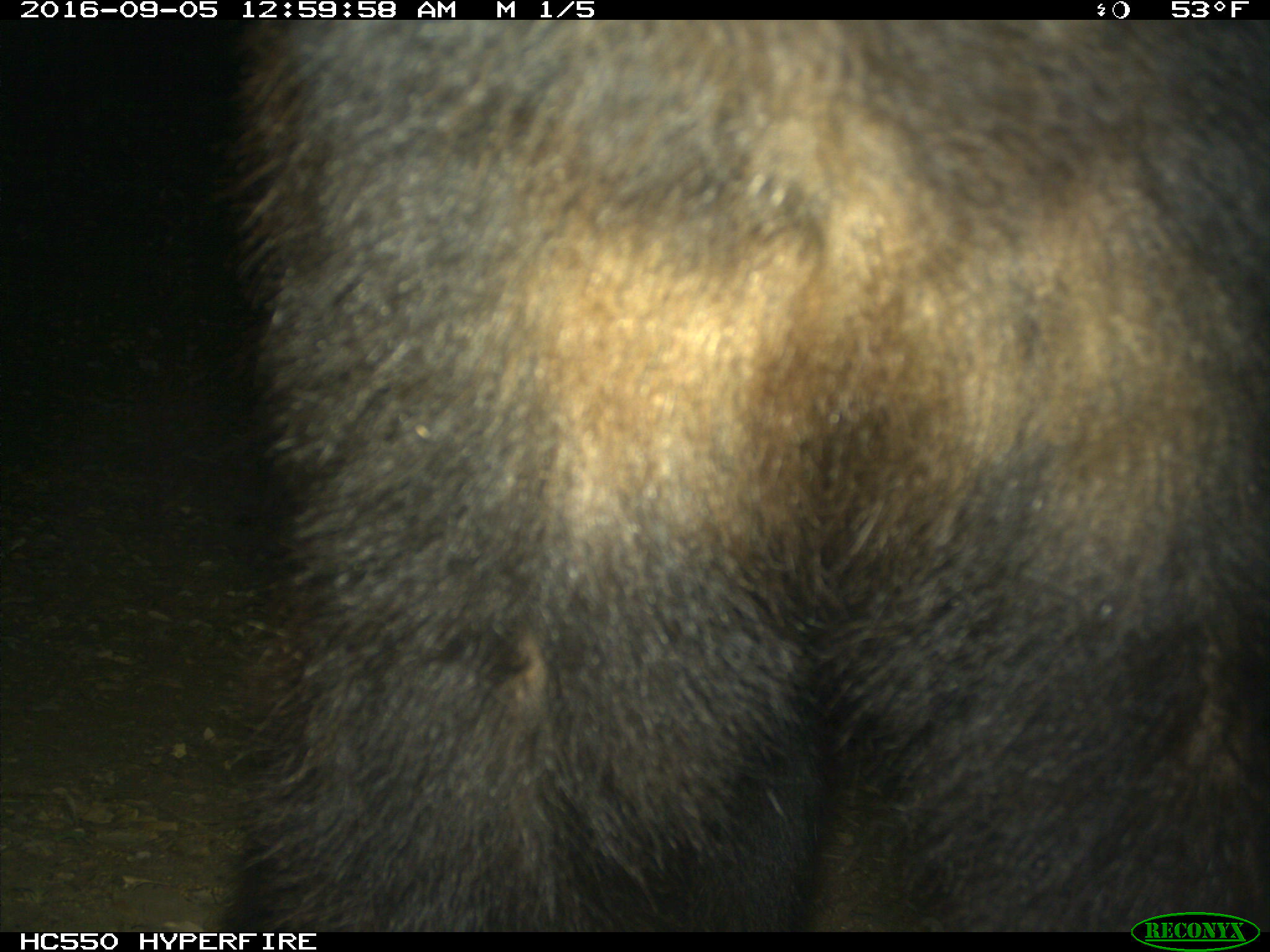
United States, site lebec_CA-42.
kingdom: Animalia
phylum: Chordata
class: Mammalia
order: Carnivora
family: Ursidae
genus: Ursus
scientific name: Ursus americanus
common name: american black bear